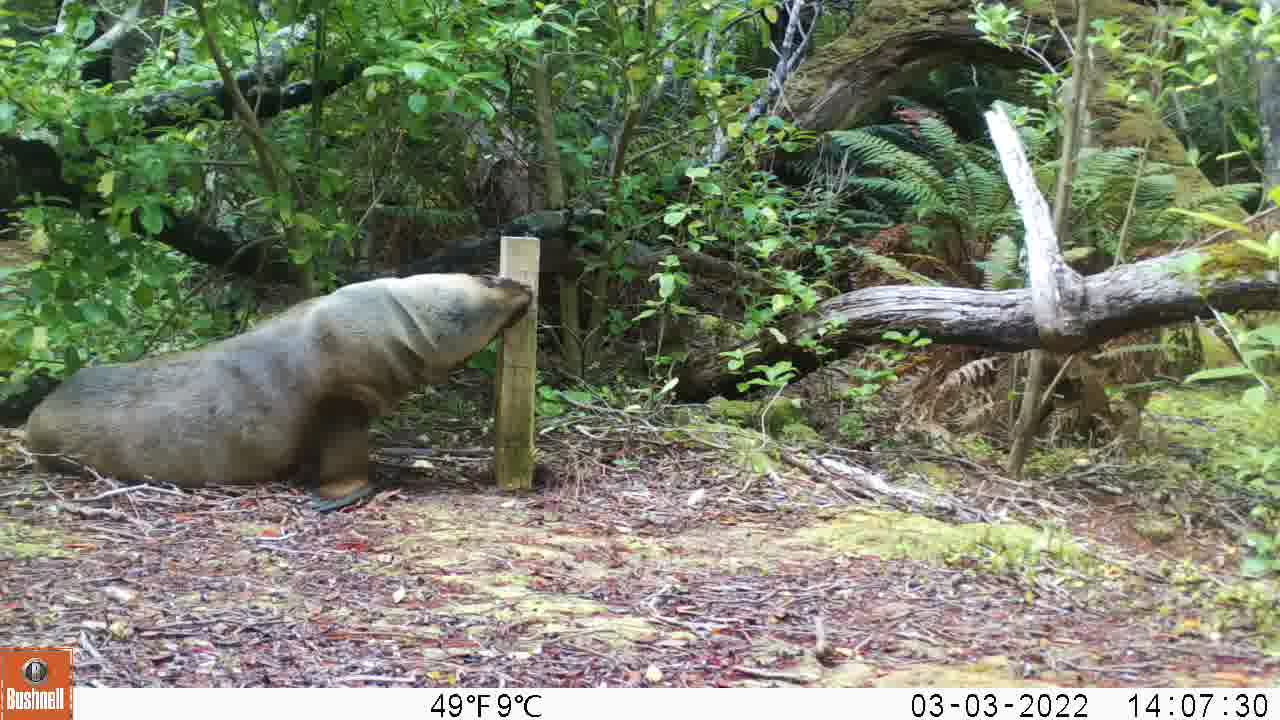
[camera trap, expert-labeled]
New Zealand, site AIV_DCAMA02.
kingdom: Animalia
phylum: Chordata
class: Mammalia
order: Carnivora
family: Otariidae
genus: Phocarctos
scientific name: Phocarctos hookeri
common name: new zealand sea lion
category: sealion